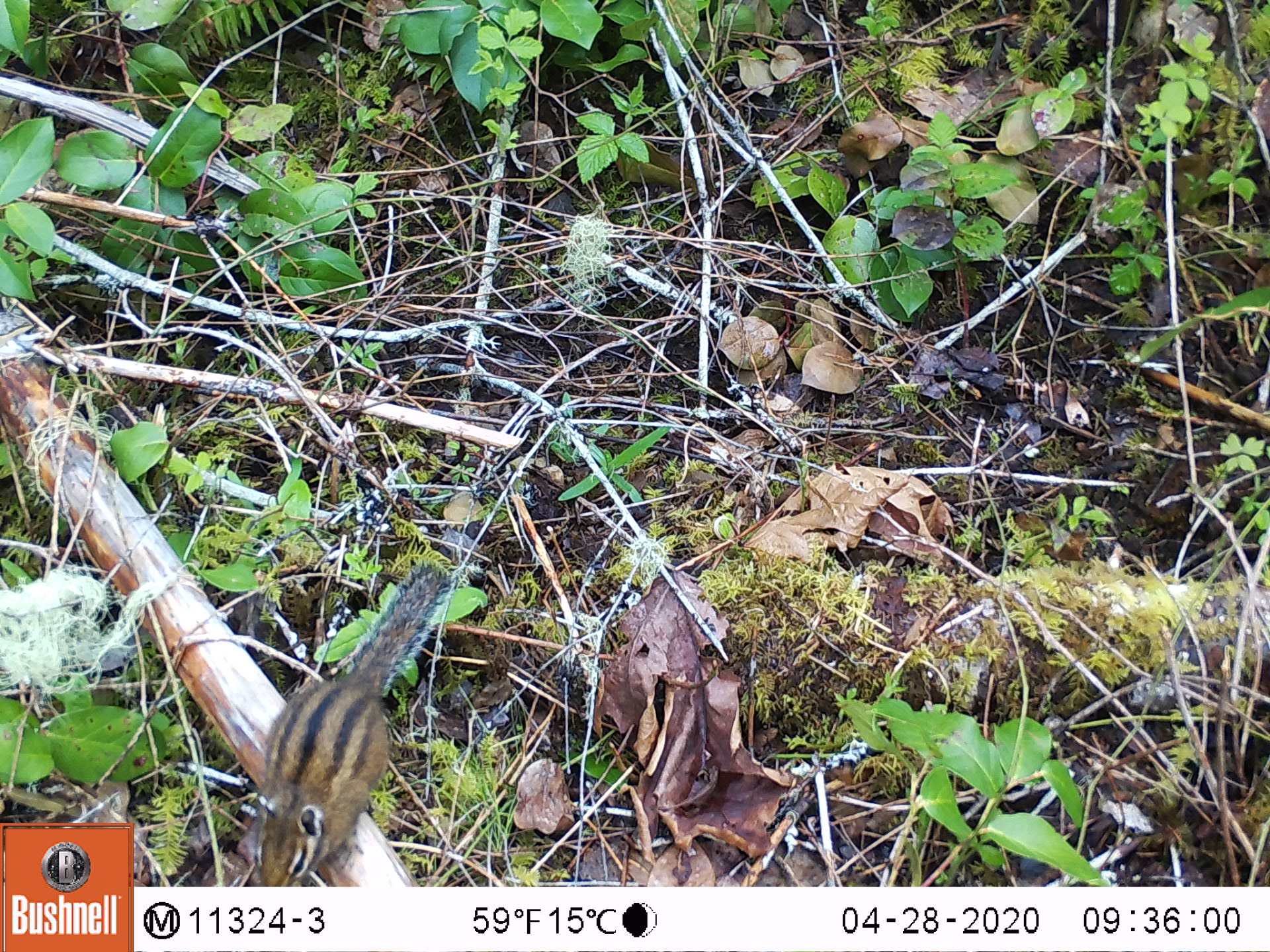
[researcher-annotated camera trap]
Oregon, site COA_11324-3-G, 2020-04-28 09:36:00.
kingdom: Animalia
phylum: Chordata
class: Mammalia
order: Rodentia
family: Sciuridae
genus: Neotamias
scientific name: Neotamias townsendii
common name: townsend's chipmunk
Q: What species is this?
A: Townsend's chipmunk (Neotamias townsendii).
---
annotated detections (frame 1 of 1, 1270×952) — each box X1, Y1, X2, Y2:
townsend's chipmunk: 234, 552, 461, 880